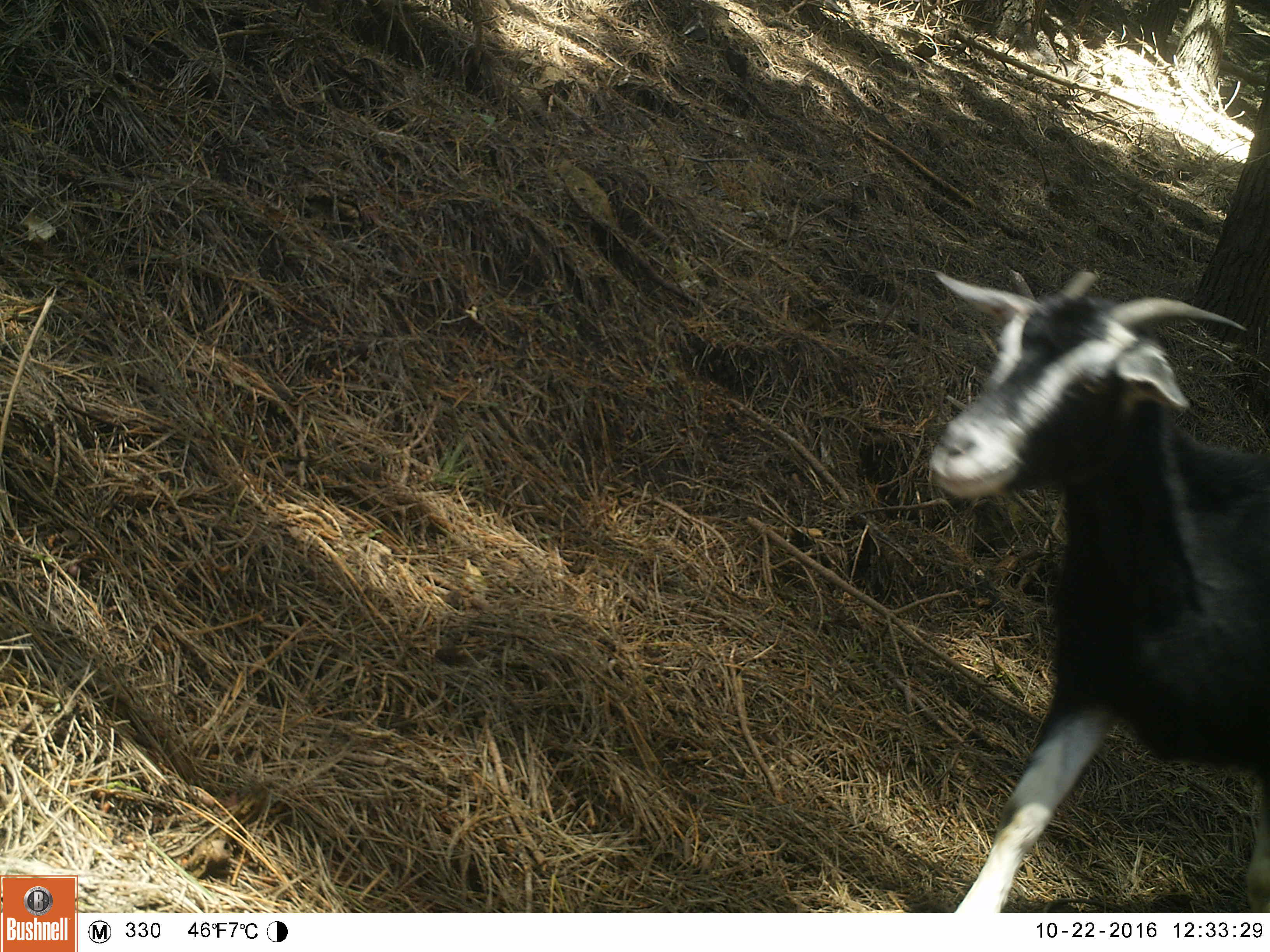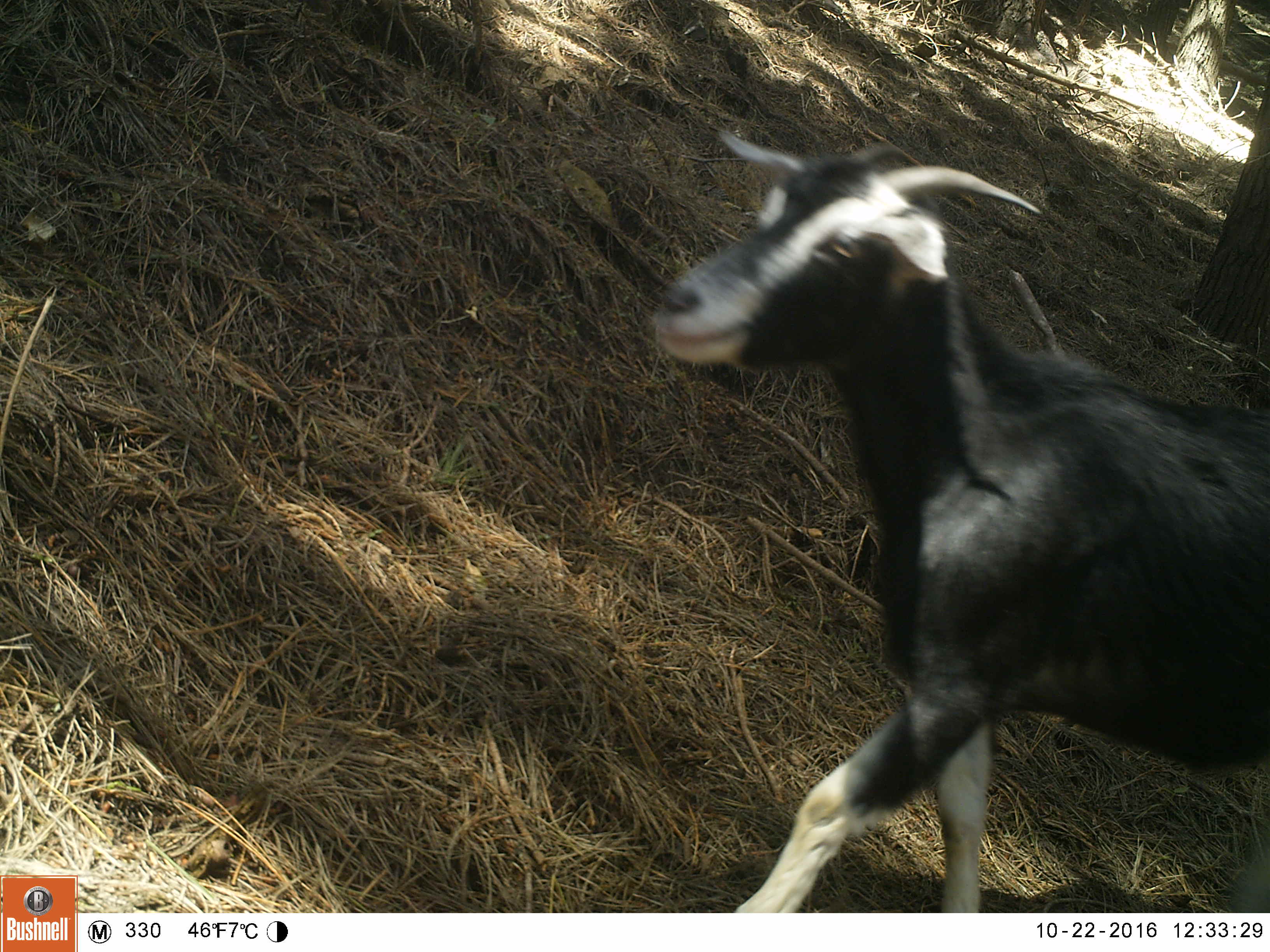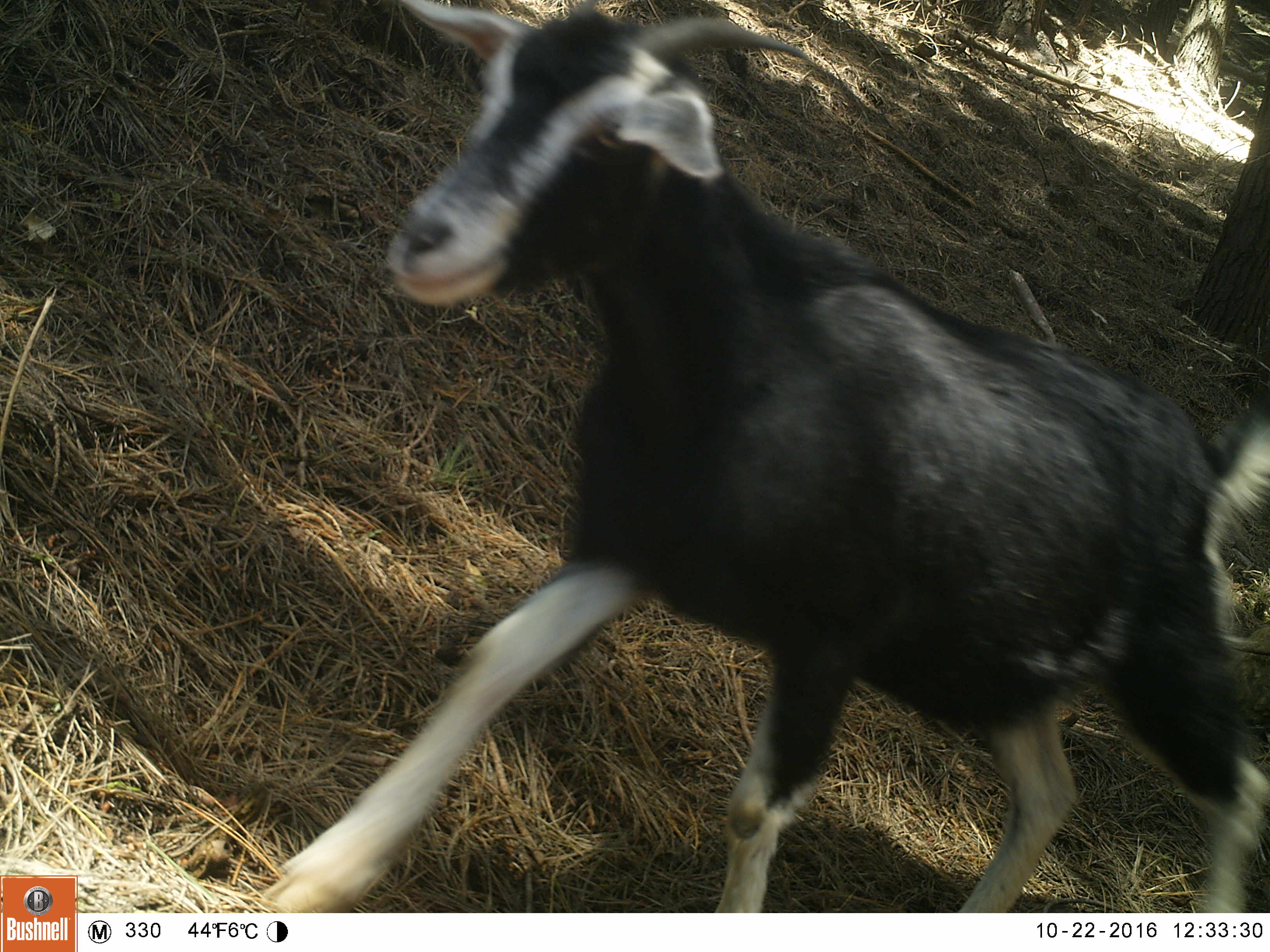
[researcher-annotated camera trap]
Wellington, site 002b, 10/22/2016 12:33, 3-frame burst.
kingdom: Animalia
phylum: Chordata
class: Mammalia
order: Artiodactyla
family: Bovidae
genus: Capra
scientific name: Capra hircus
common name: goat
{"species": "goat (Capra hircus)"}